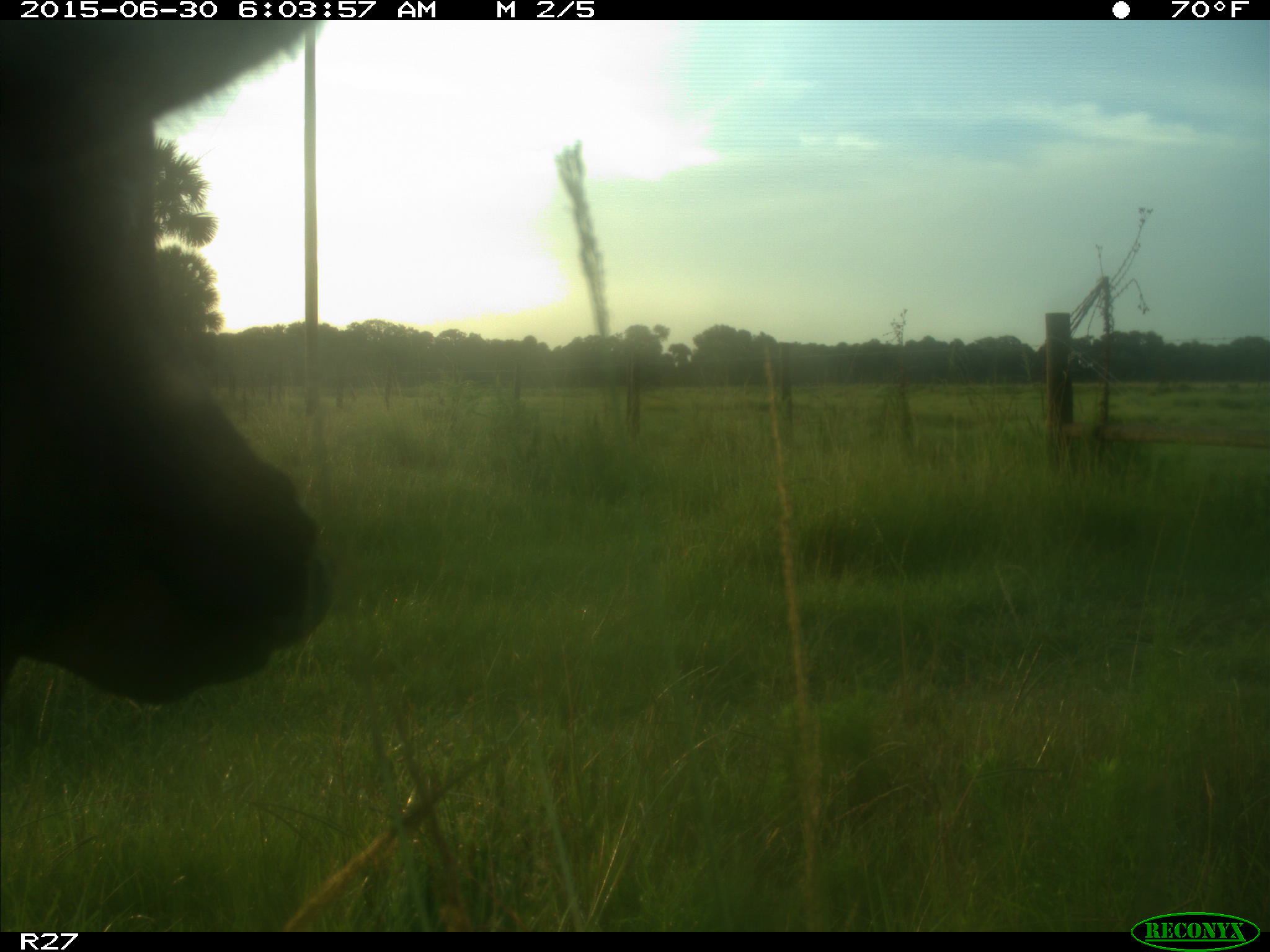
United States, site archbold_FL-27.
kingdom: Animalia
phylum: Chordata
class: Mammalia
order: Artiodactyla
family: Bovidae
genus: Bos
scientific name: Bos taurus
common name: domestic cow